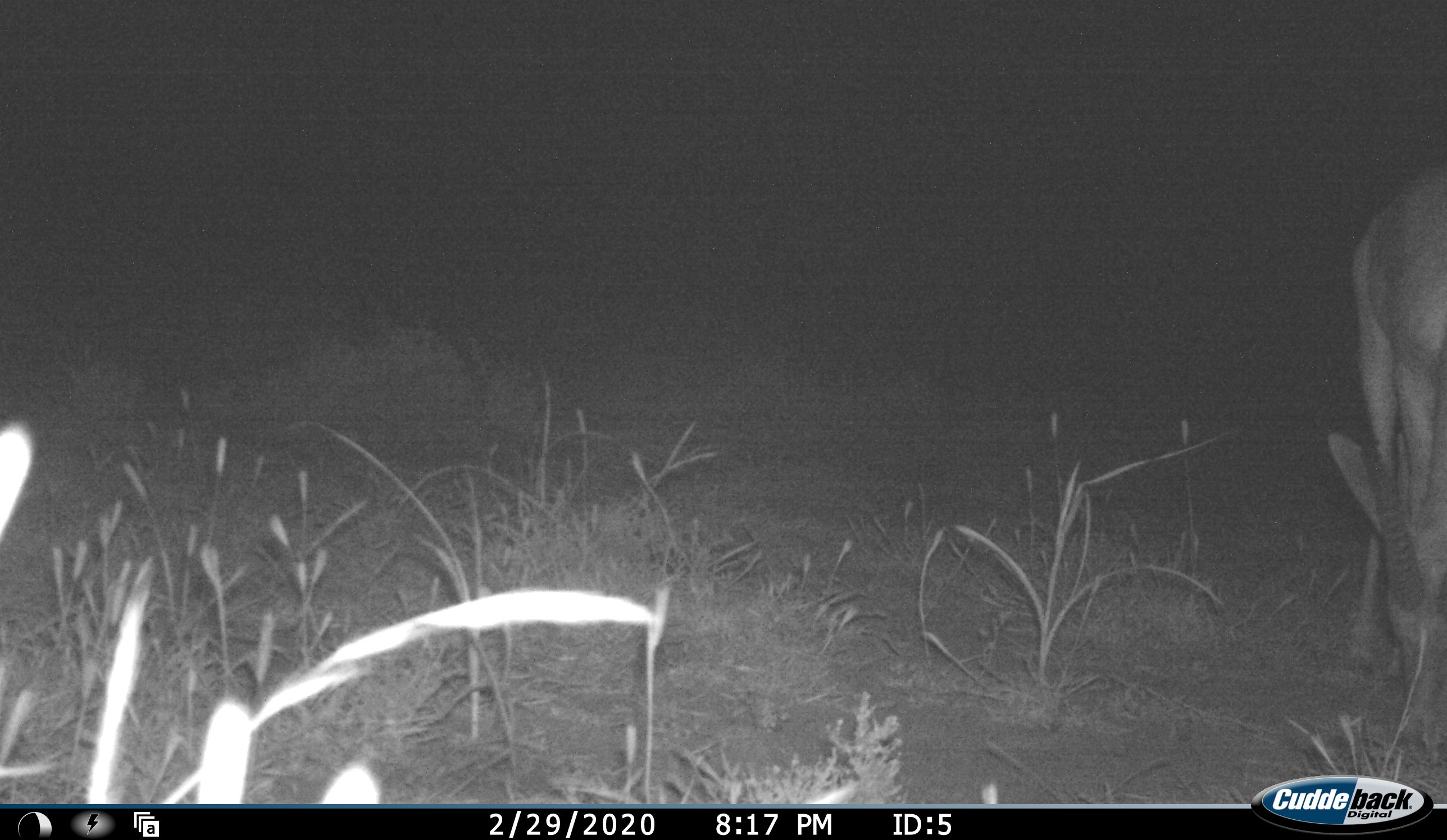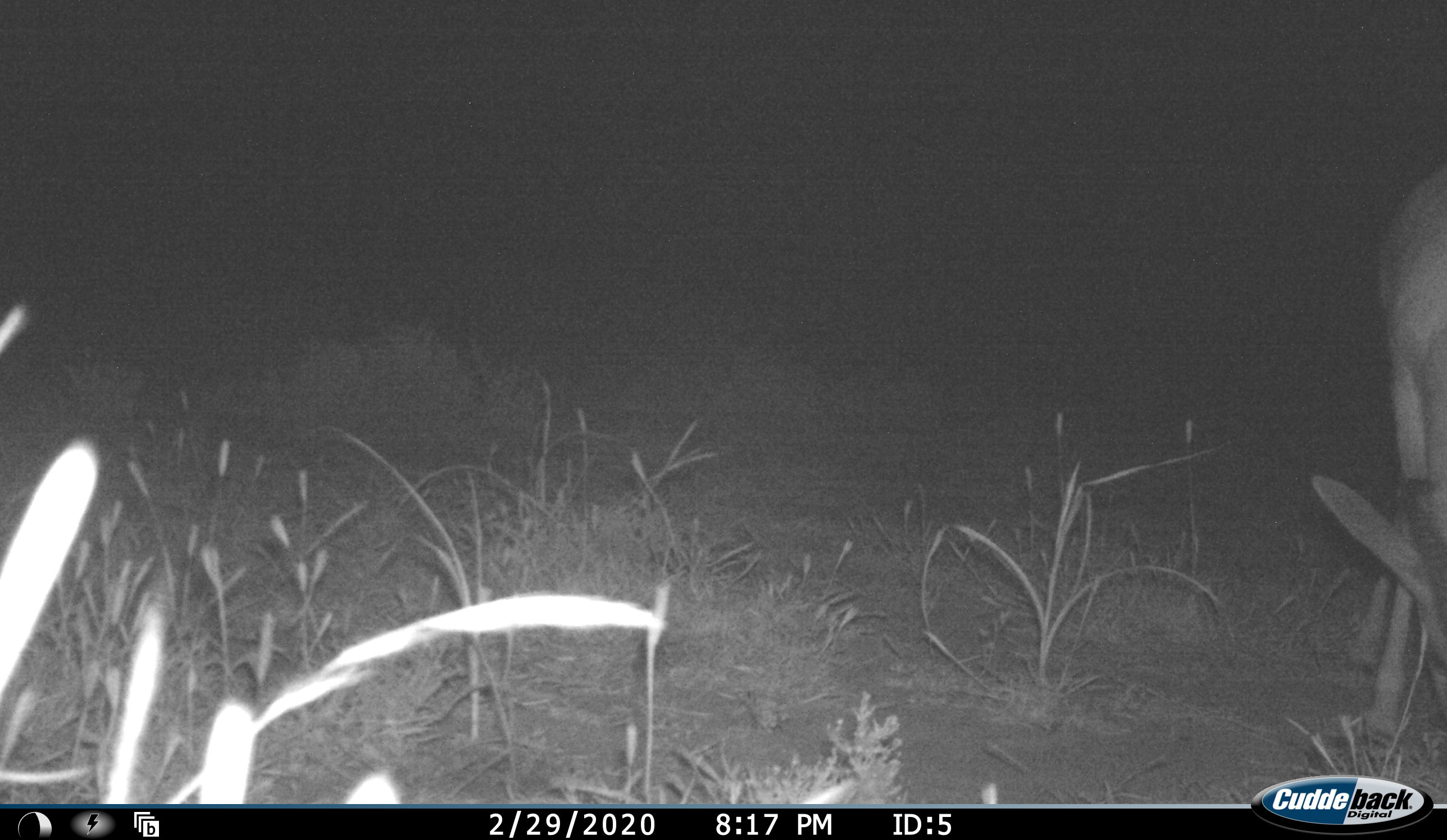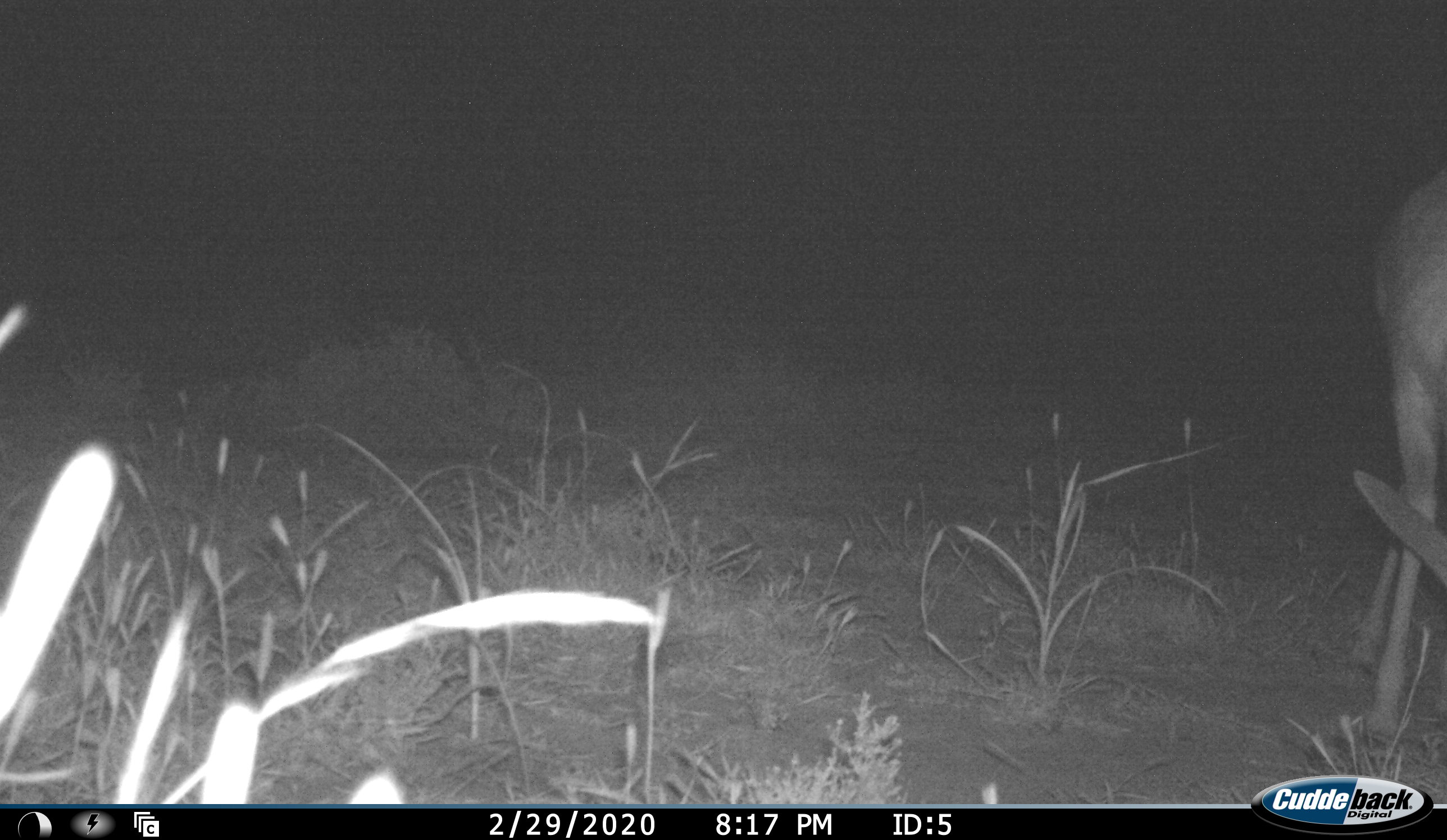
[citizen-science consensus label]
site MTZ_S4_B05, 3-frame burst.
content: unidentified animal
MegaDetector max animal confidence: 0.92